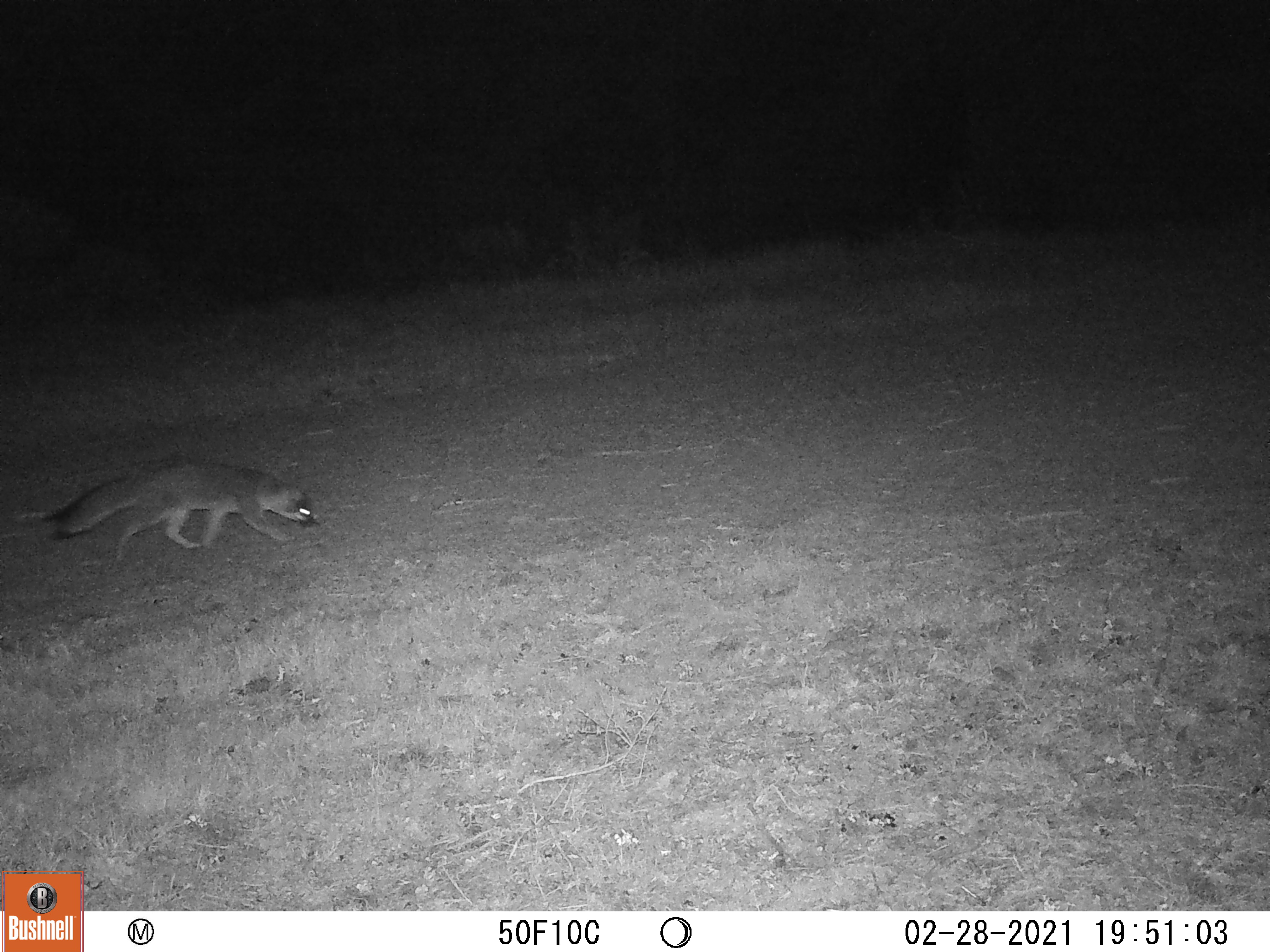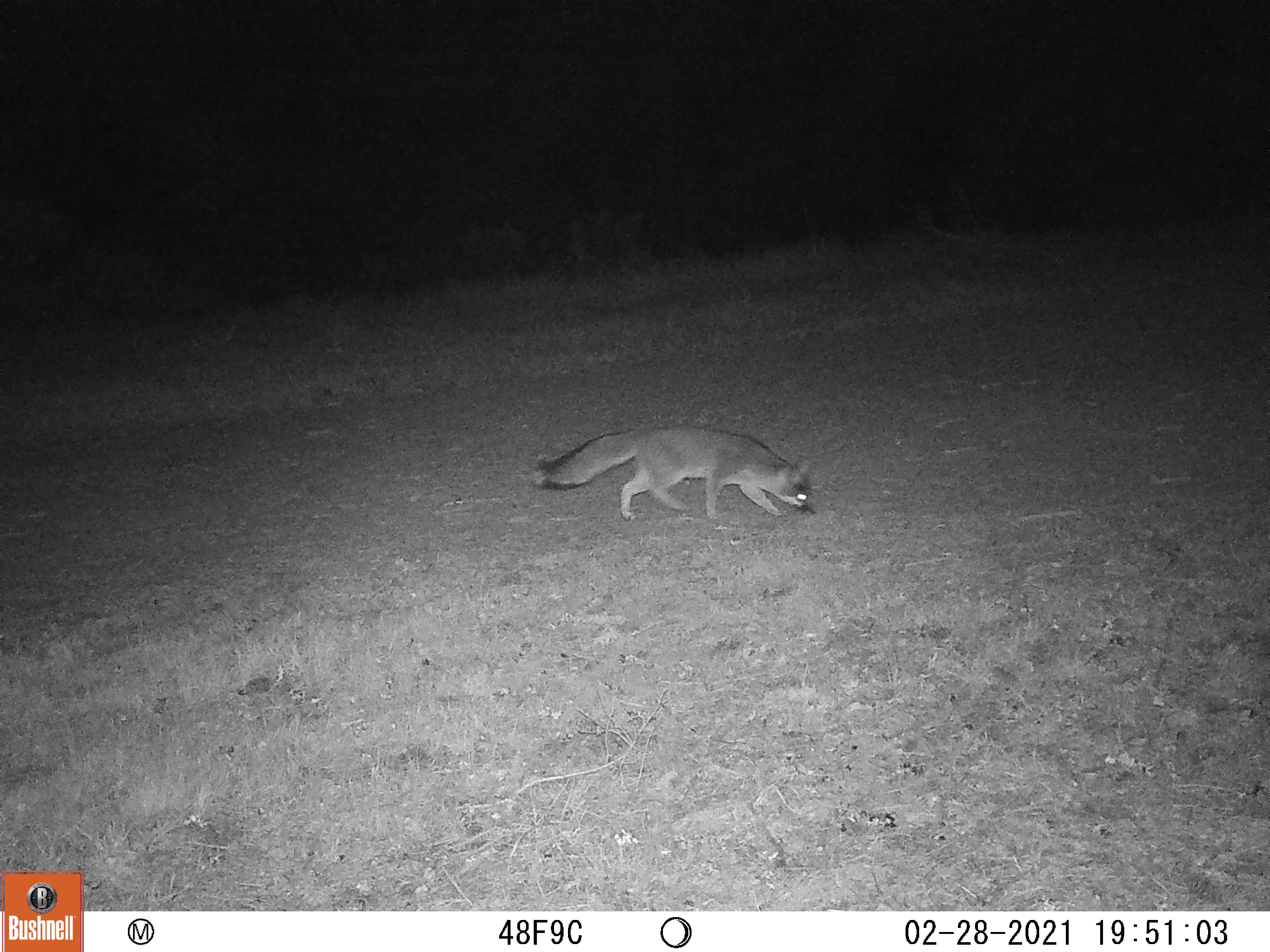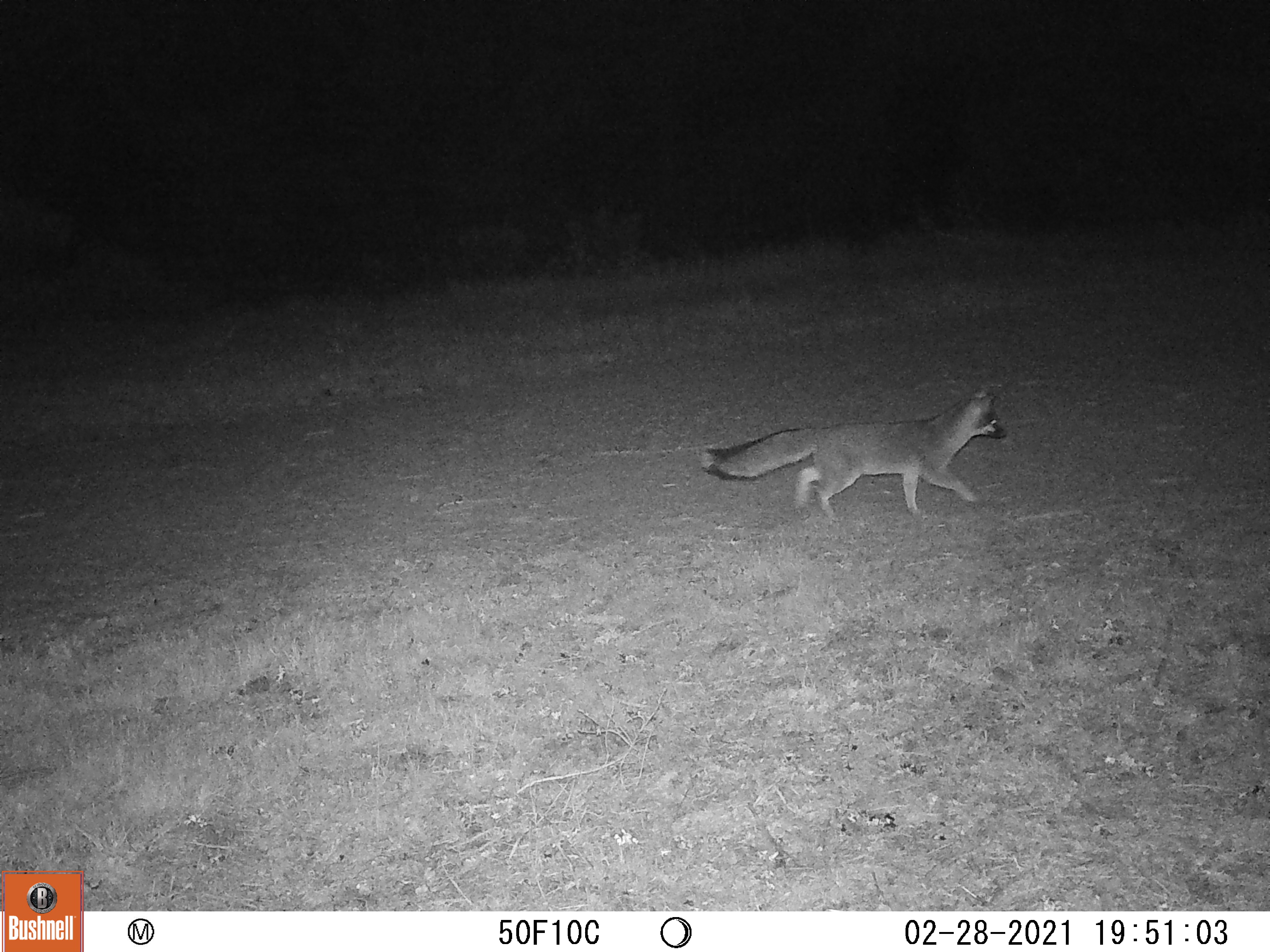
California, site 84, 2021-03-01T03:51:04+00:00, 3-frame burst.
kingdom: Animalia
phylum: Chordata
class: Mammalia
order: Carnivora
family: Canidae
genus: Urocyon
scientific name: Urocyon cinereoargenteus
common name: gray fox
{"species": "gray fox (Urocyon cinereoargenteus)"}